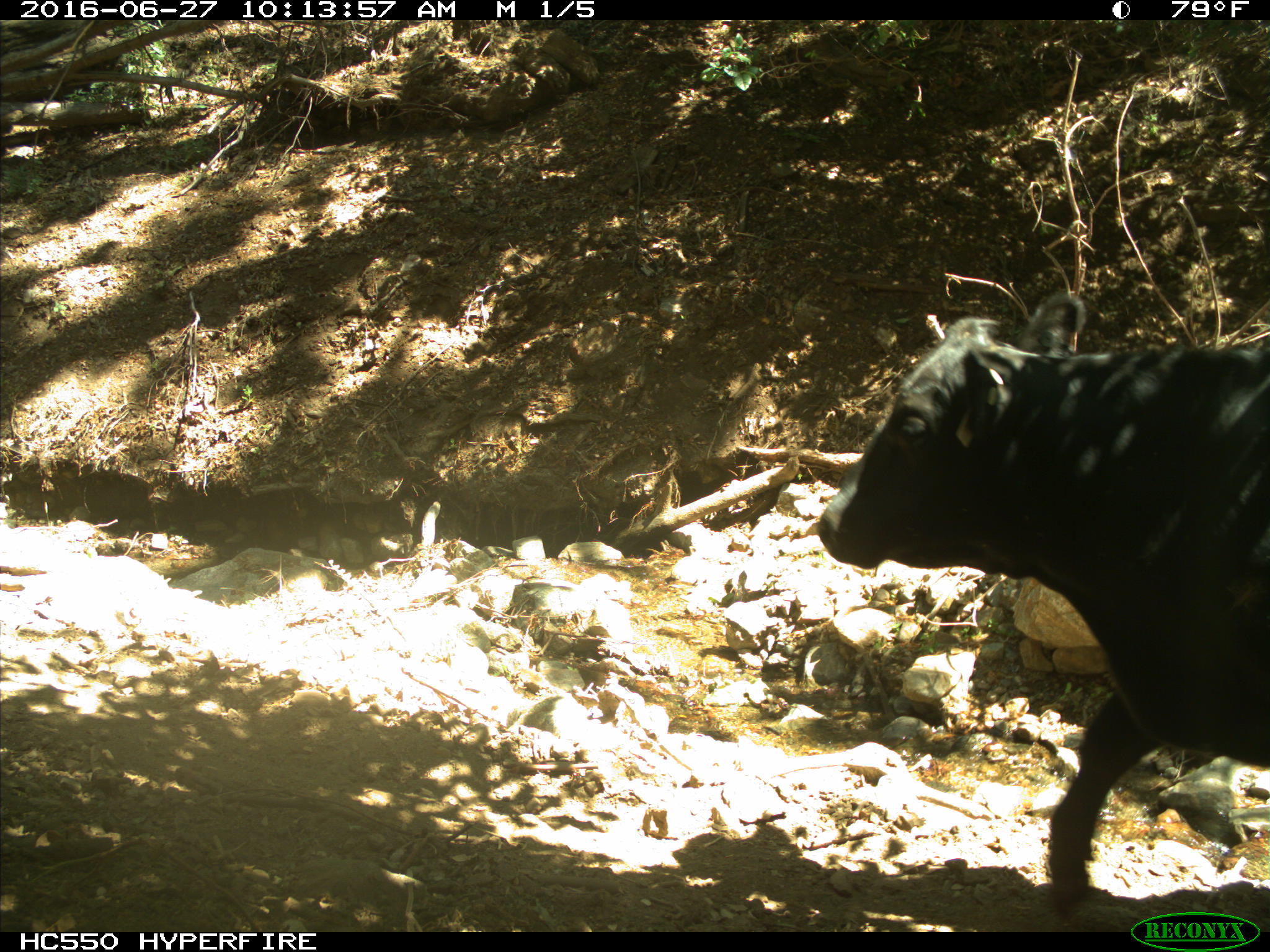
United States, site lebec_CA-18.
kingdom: Animalia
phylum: Chordata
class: Mammalia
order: Artiodactyla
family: Bovidae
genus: Bos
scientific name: Bos taurus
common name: domestic cow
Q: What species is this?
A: Bos taurus (domestic cow).